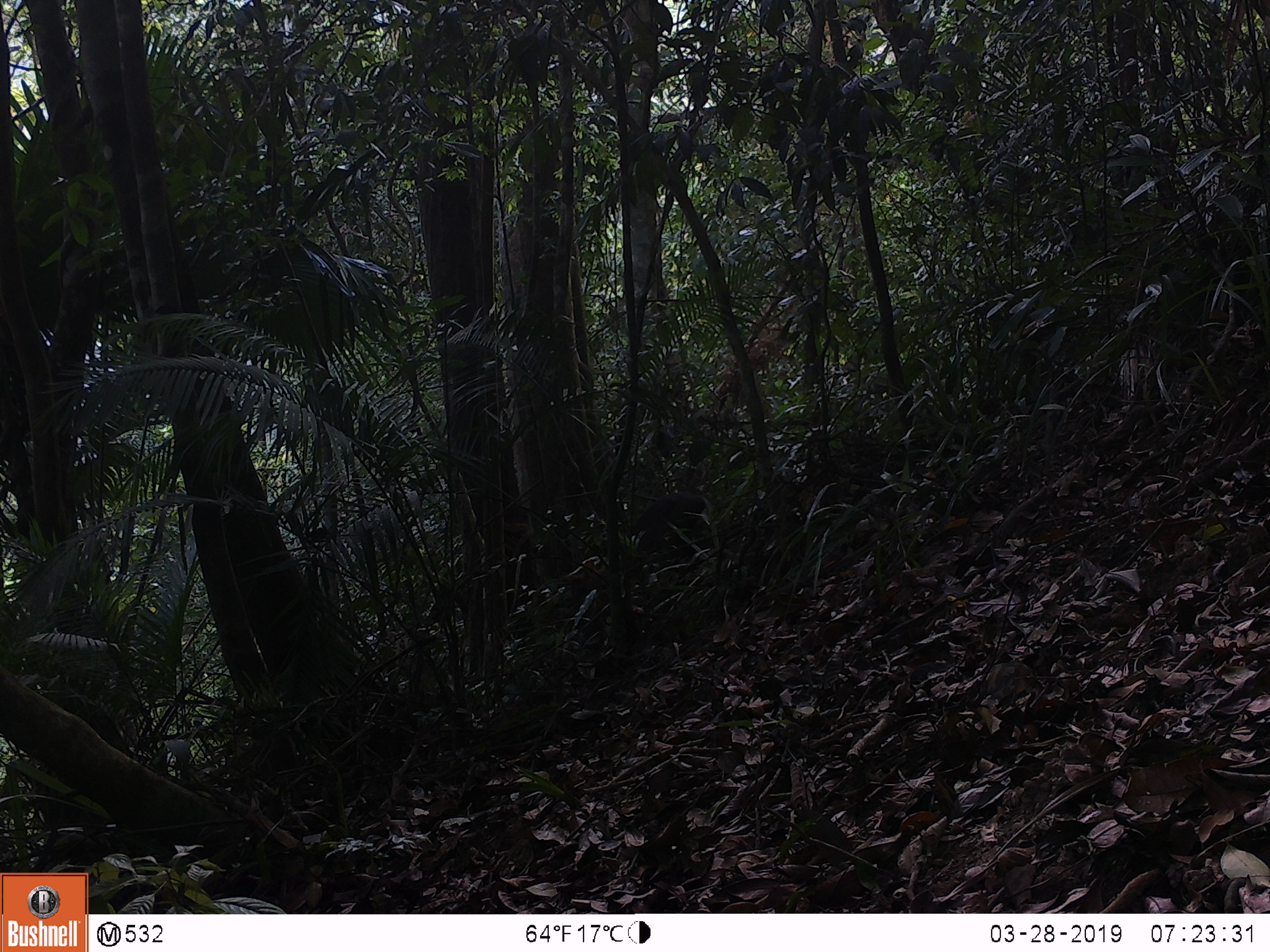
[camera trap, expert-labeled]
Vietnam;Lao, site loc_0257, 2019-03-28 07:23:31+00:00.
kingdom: Animalia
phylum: Chordata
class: Mammalia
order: Artiodactyla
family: Cervidae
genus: Muntiacus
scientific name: Muntiacus rooseveltorum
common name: roosevelt's muntjac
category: roosevelts muntjac group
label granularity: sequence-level